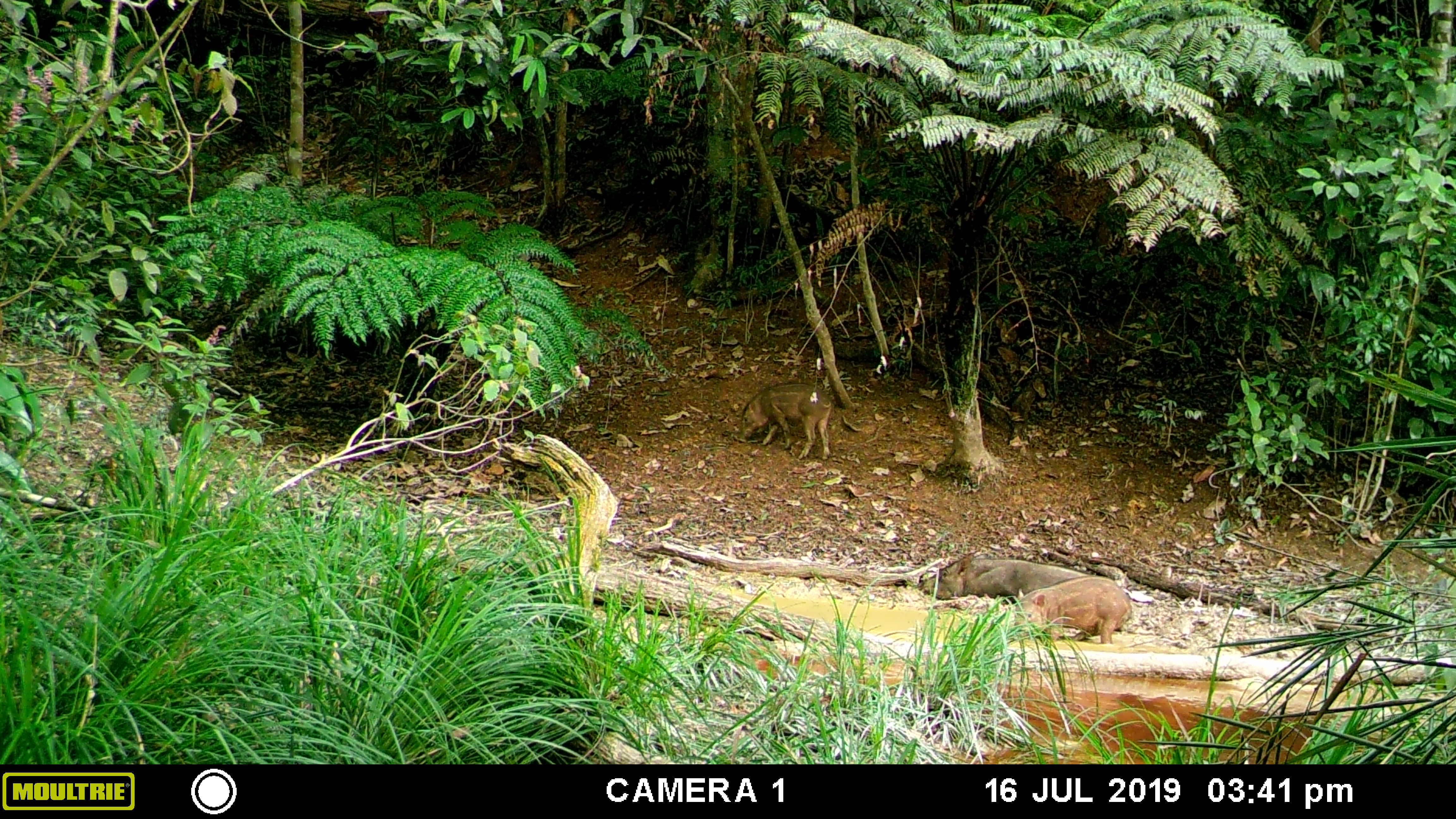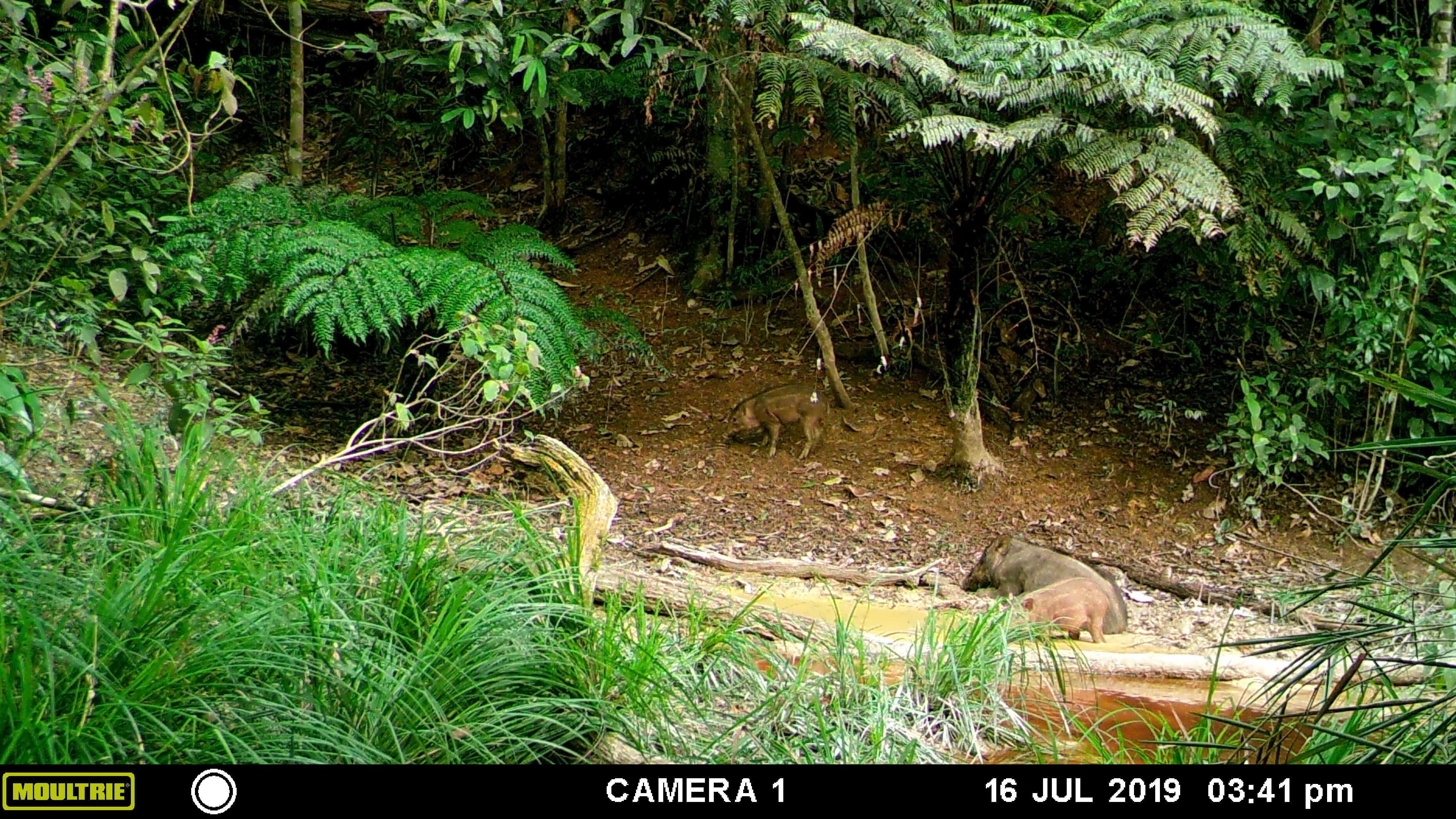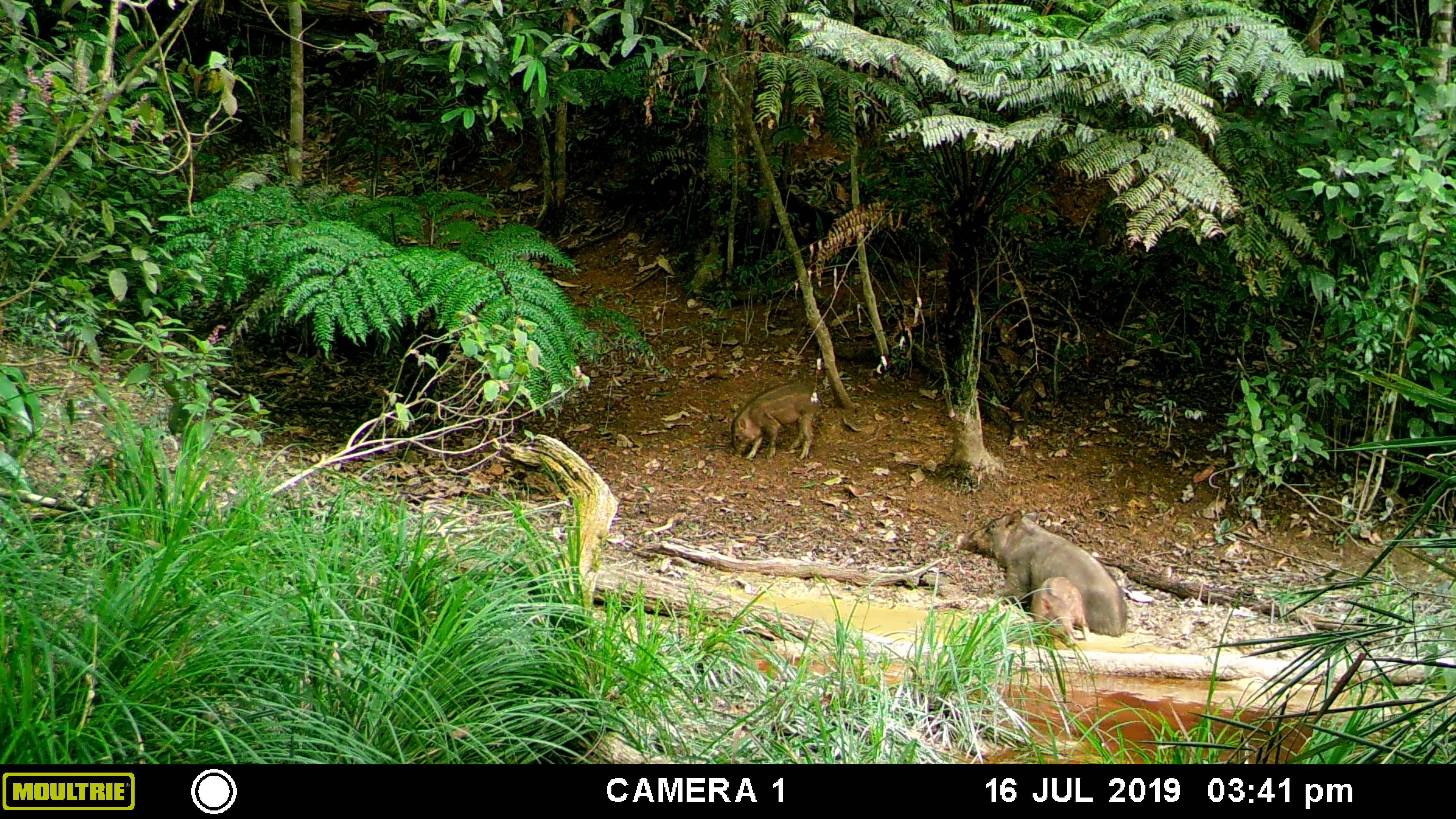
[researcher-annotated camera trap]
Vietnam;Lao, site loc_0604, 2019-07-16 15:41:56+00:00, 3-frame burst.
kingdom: Animalia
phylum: Chordata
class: Mammalia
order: Artiodactyla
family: Suidae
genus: Sus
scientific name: Sus scrofa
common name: eurasian wild pig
Eurasian wild pig (Sus scrofa). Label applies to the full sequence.